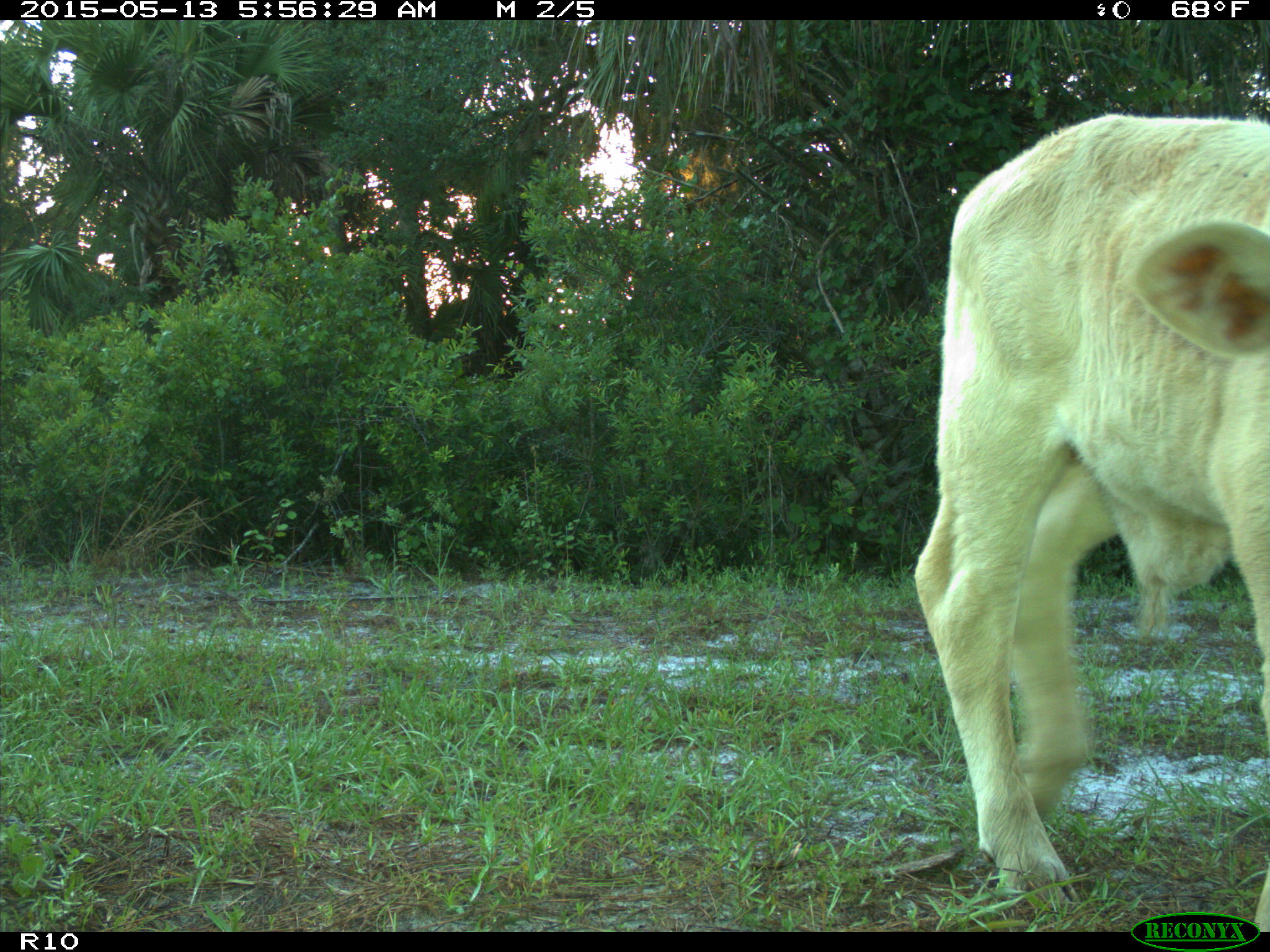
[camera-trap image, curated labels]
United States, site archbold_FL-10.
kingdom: Animalia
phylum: Chordata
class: Mammalia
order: Artiodactyla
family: Bovidae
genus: Bos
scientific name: Bos taurus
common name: domestic cow